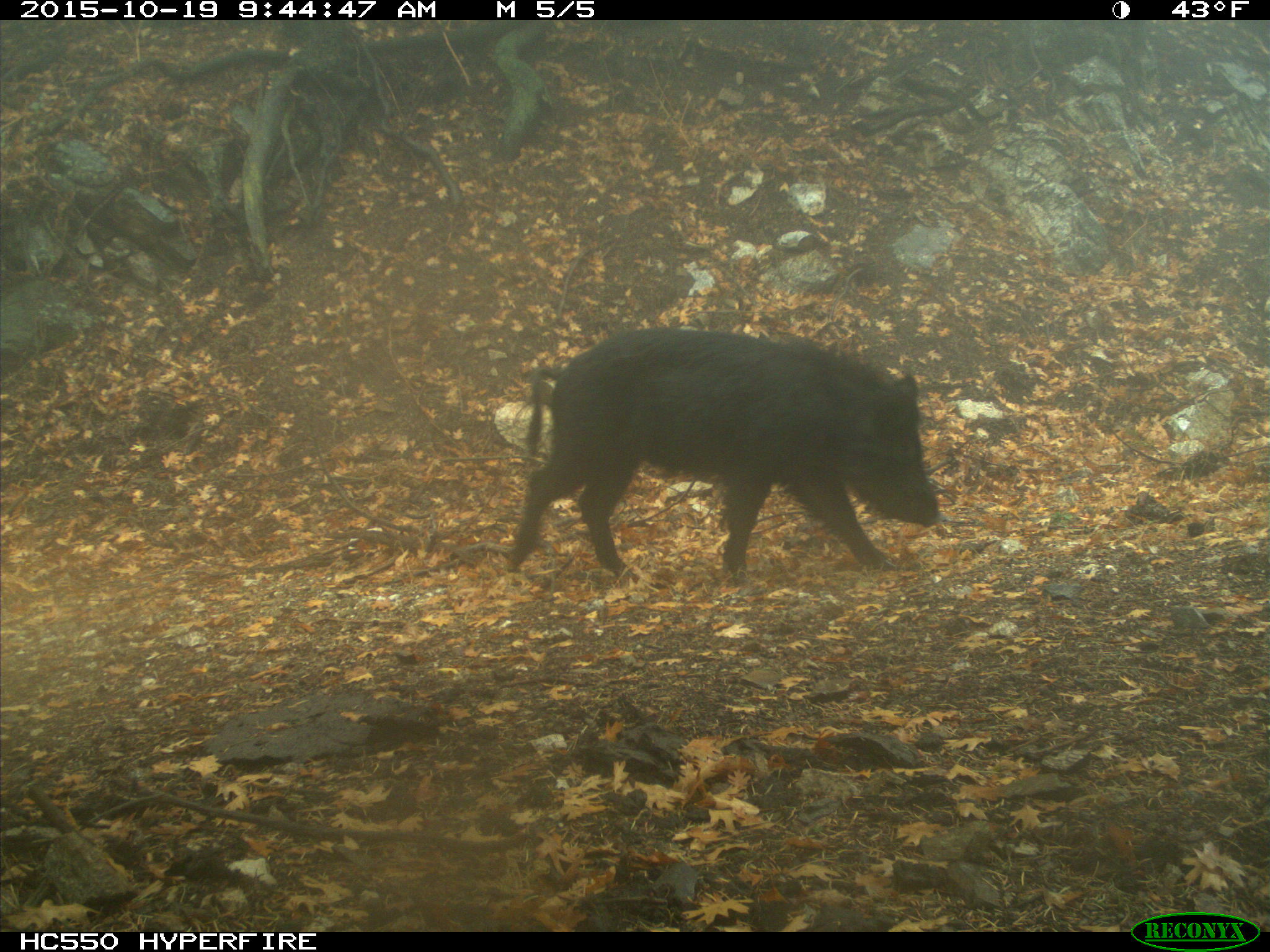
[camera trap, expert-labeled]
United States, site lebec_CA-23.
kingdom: Animalia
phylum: Chordata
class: Mammalia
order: Artiodactyla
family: Suidae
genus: Sus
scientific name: Sus scrofa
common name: wild boar